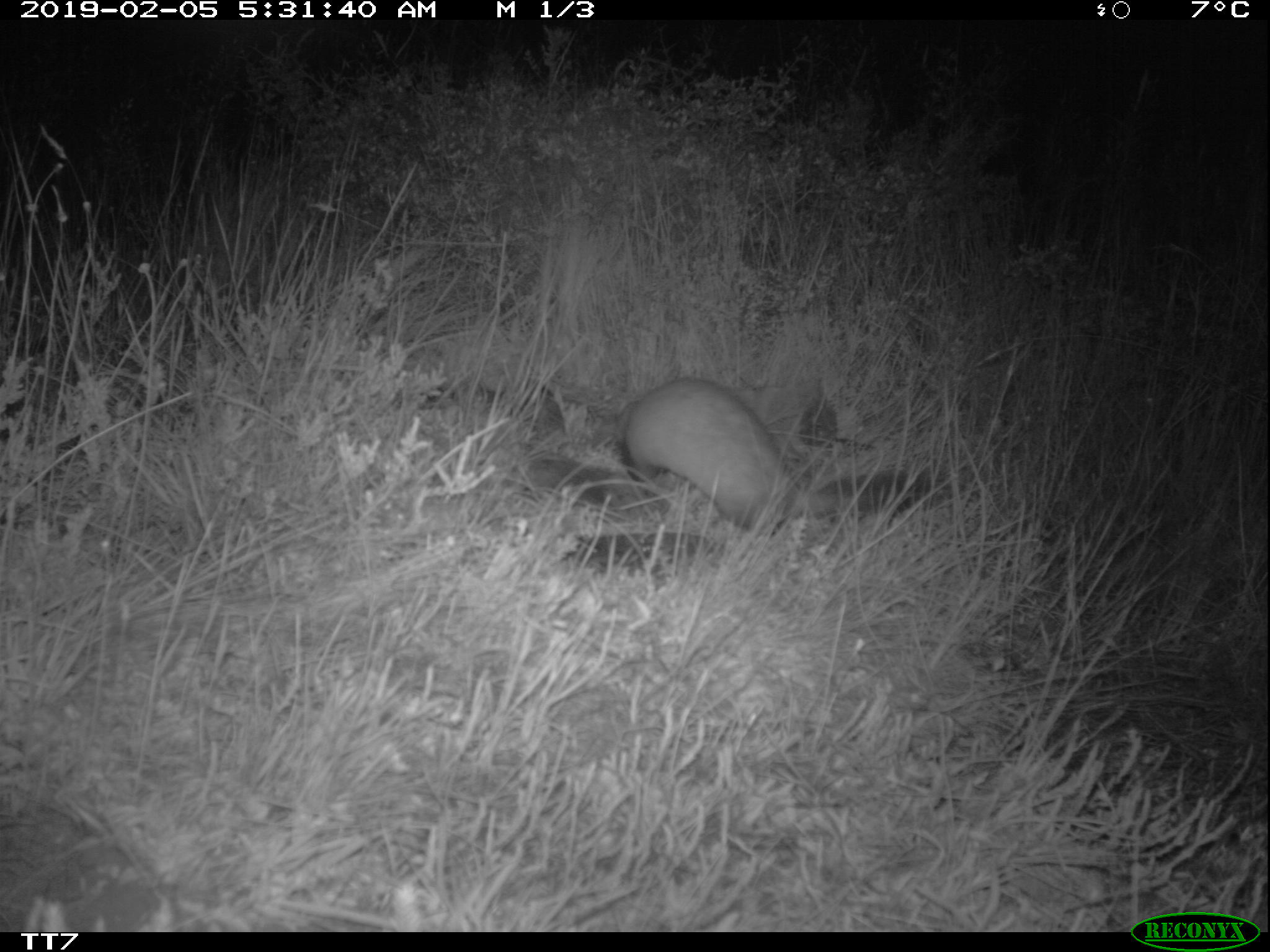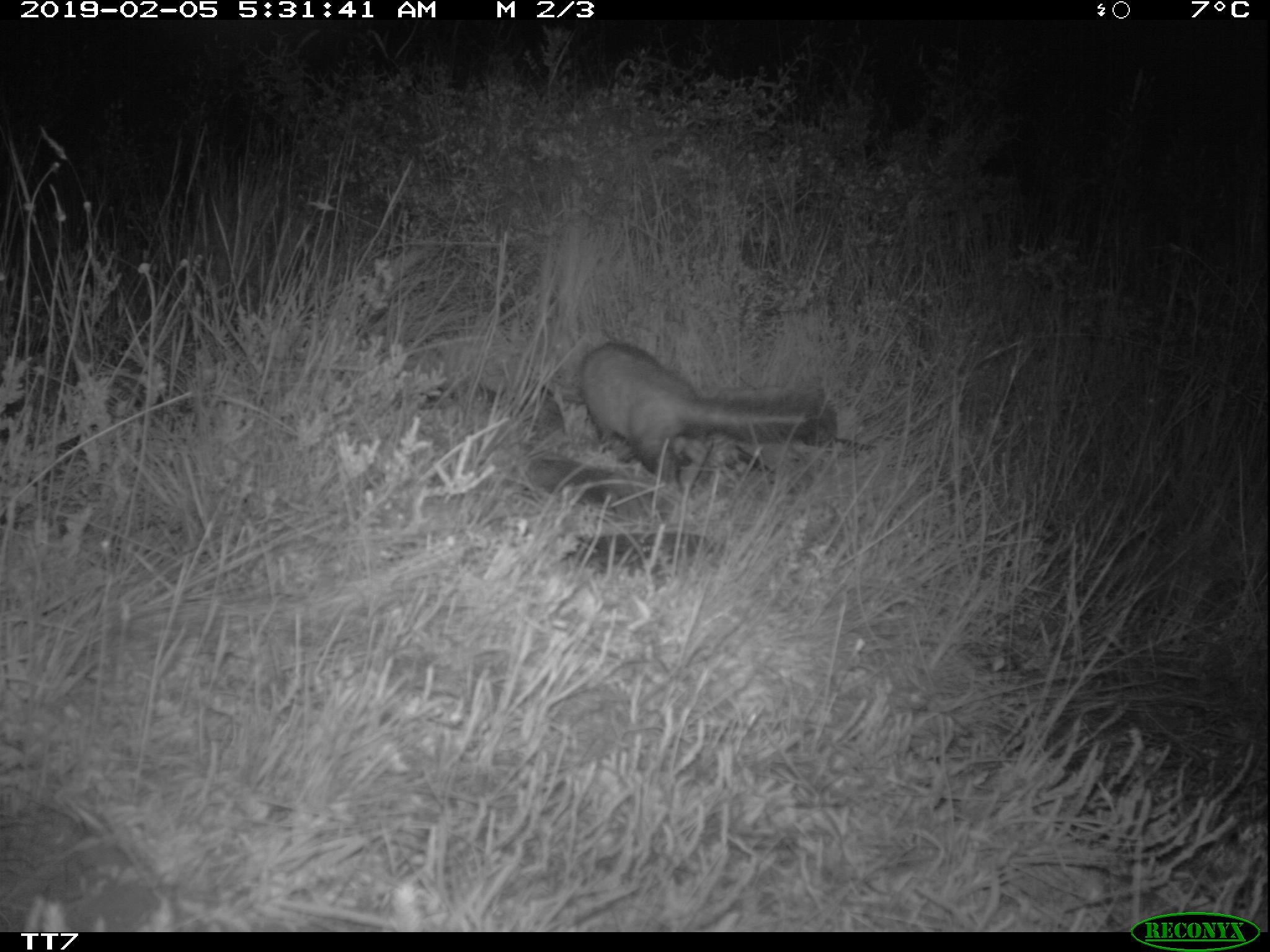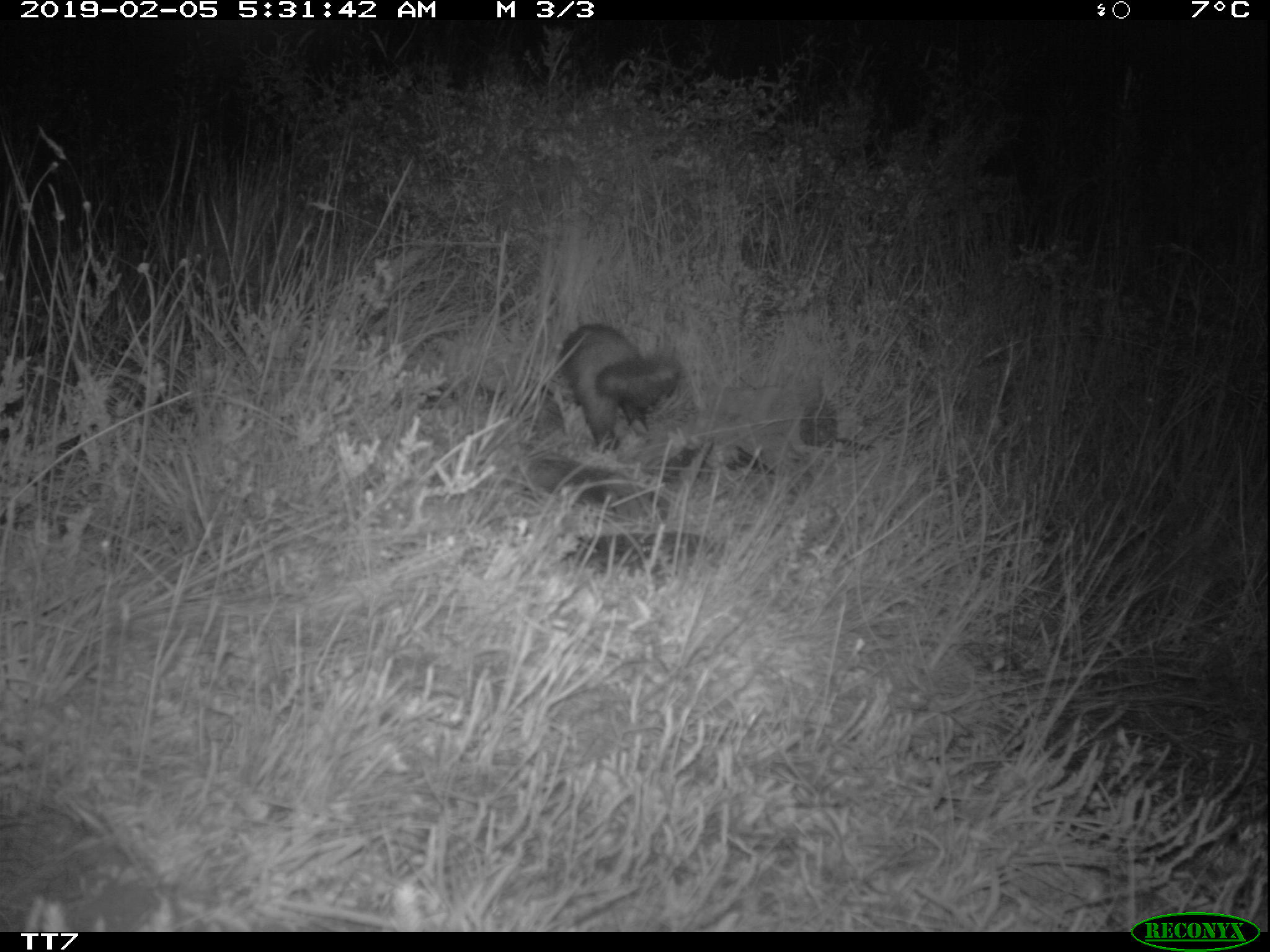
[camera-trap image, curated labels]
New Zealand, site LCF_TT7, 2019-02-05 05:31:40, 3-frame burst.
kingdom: Animalia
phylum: Chordata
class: Mammalia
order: Carnivora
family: Mustelidae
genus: Mustela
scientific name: Mustela furo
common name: ferret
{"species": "ferret (Mustela furo)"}